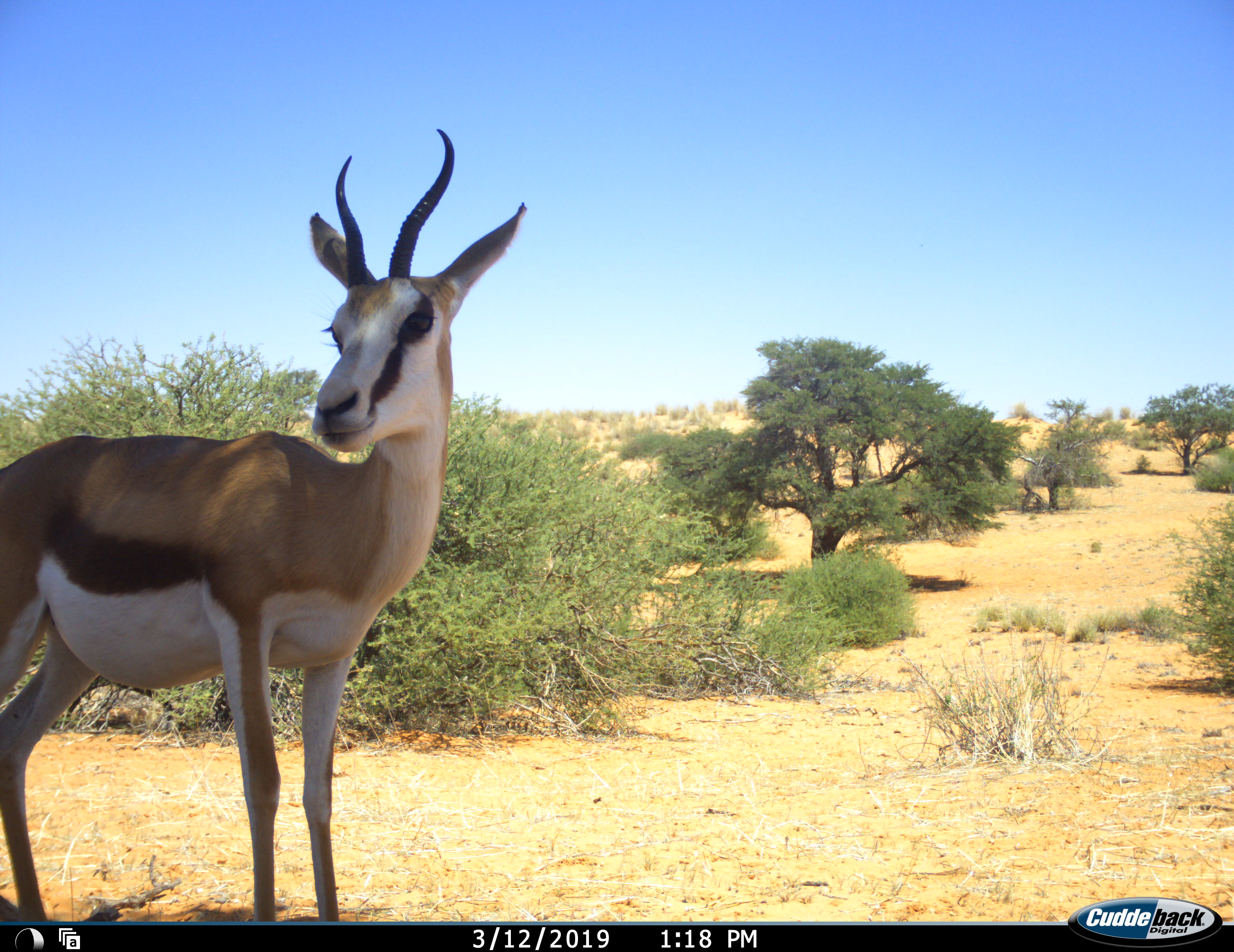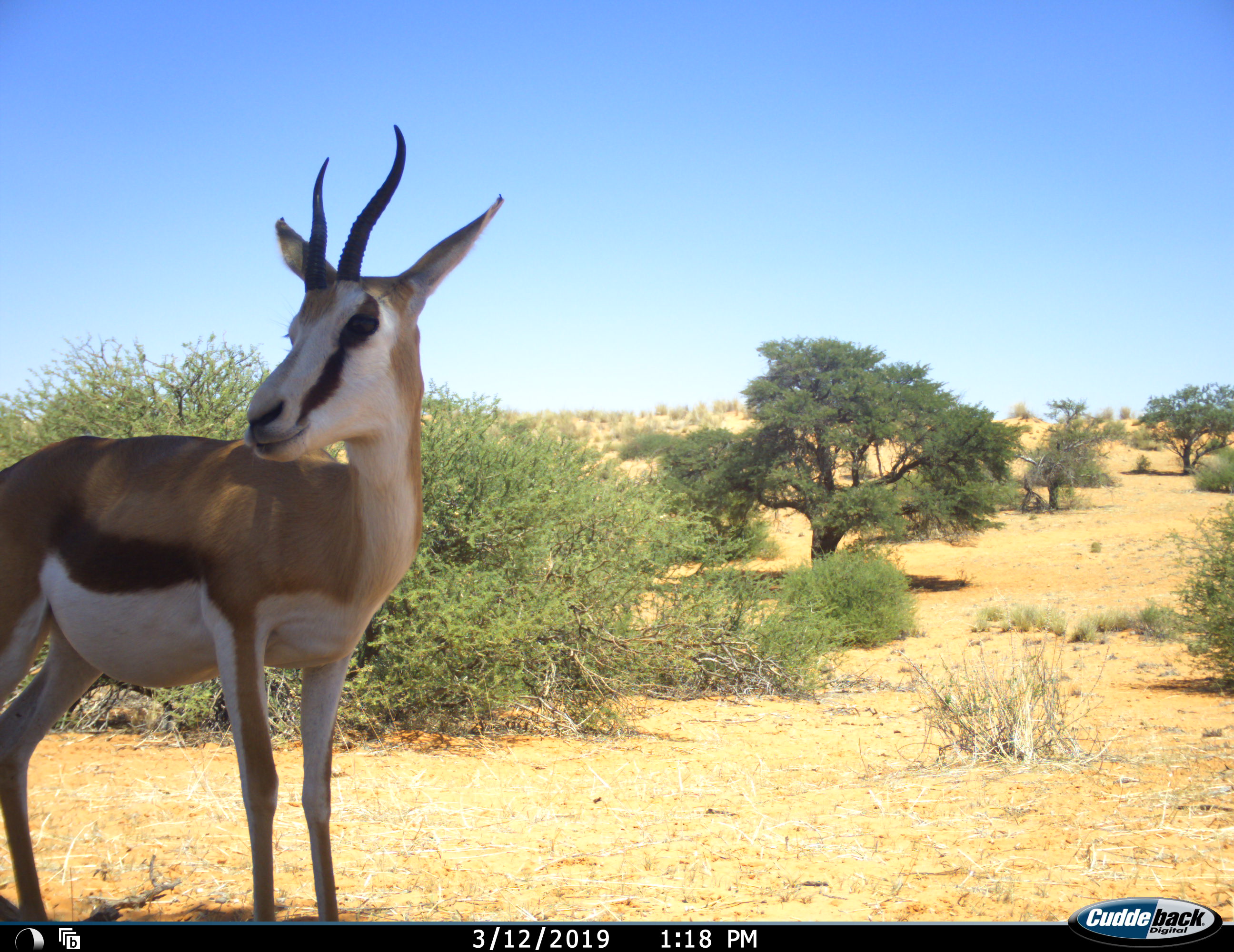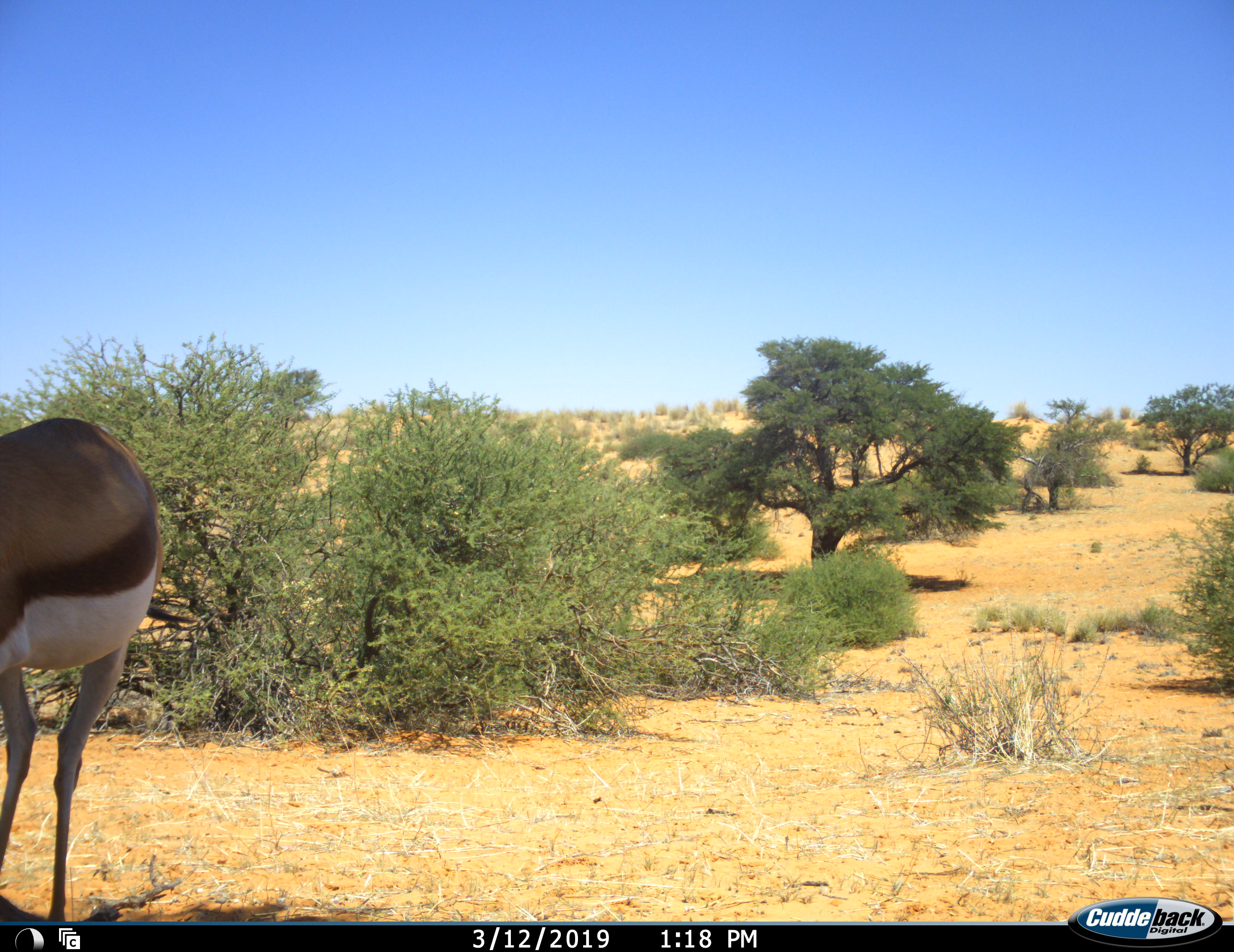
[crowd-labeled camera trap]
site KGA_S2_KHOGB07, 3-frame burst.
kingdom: Animalia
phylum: Chordata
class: Mammalia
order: Artiodactyla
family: Bovidae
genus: Antidorcas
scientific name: Antidorcas marsupialis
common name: springbok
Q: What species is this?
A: Springbok (Antidorcas marsupialis).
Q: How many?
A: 1.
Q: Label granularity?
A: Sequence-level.